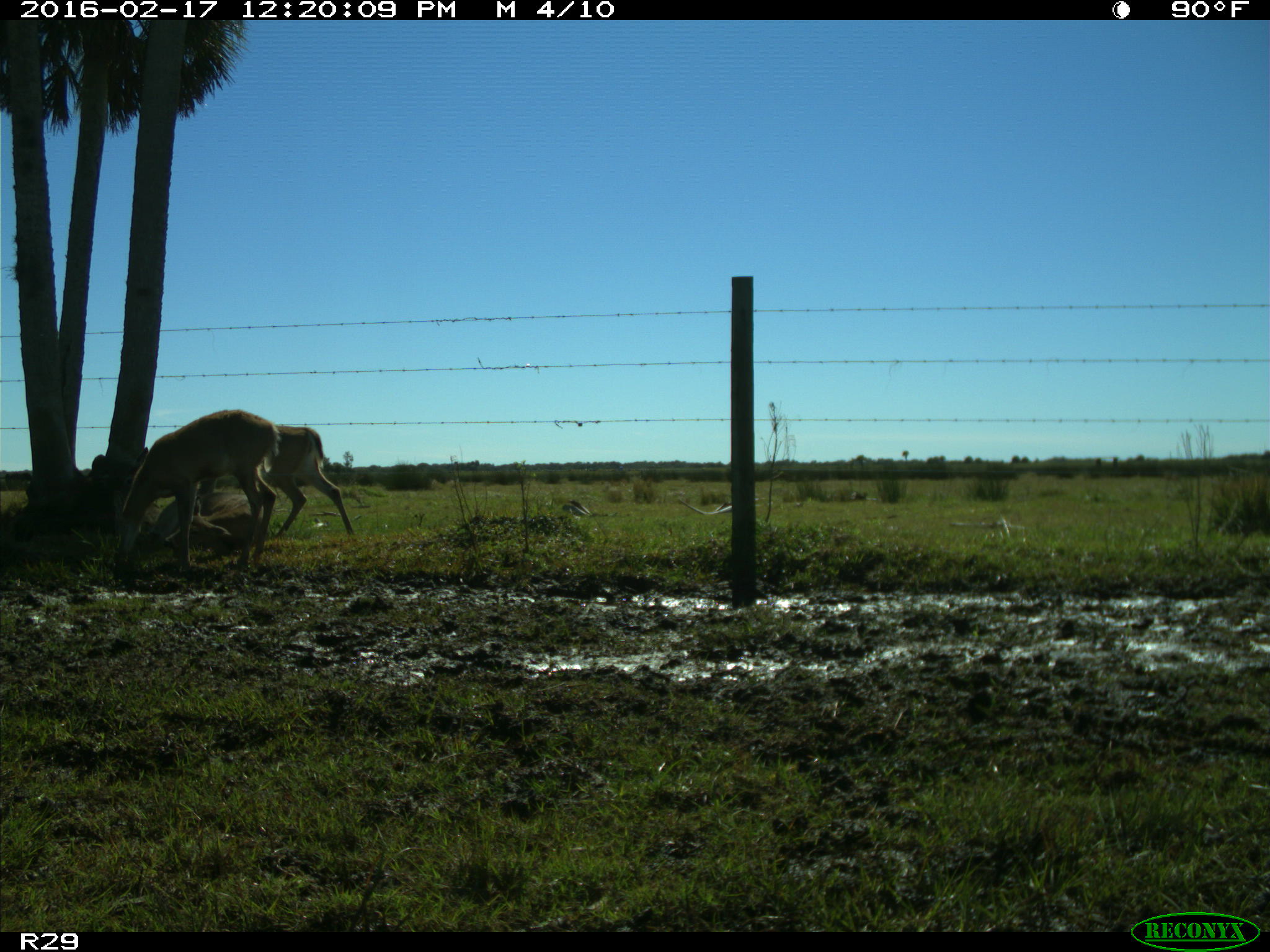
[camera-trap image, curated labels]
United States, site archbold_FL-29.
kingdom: Animalia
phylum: Chordata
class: Mammalia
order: Artiodactyla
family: Cervidae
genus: Odocoileus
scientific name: Odocoileus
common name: deer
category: unidentified deer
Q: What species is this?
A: Unidentified deer (deer) (Odocoileus).